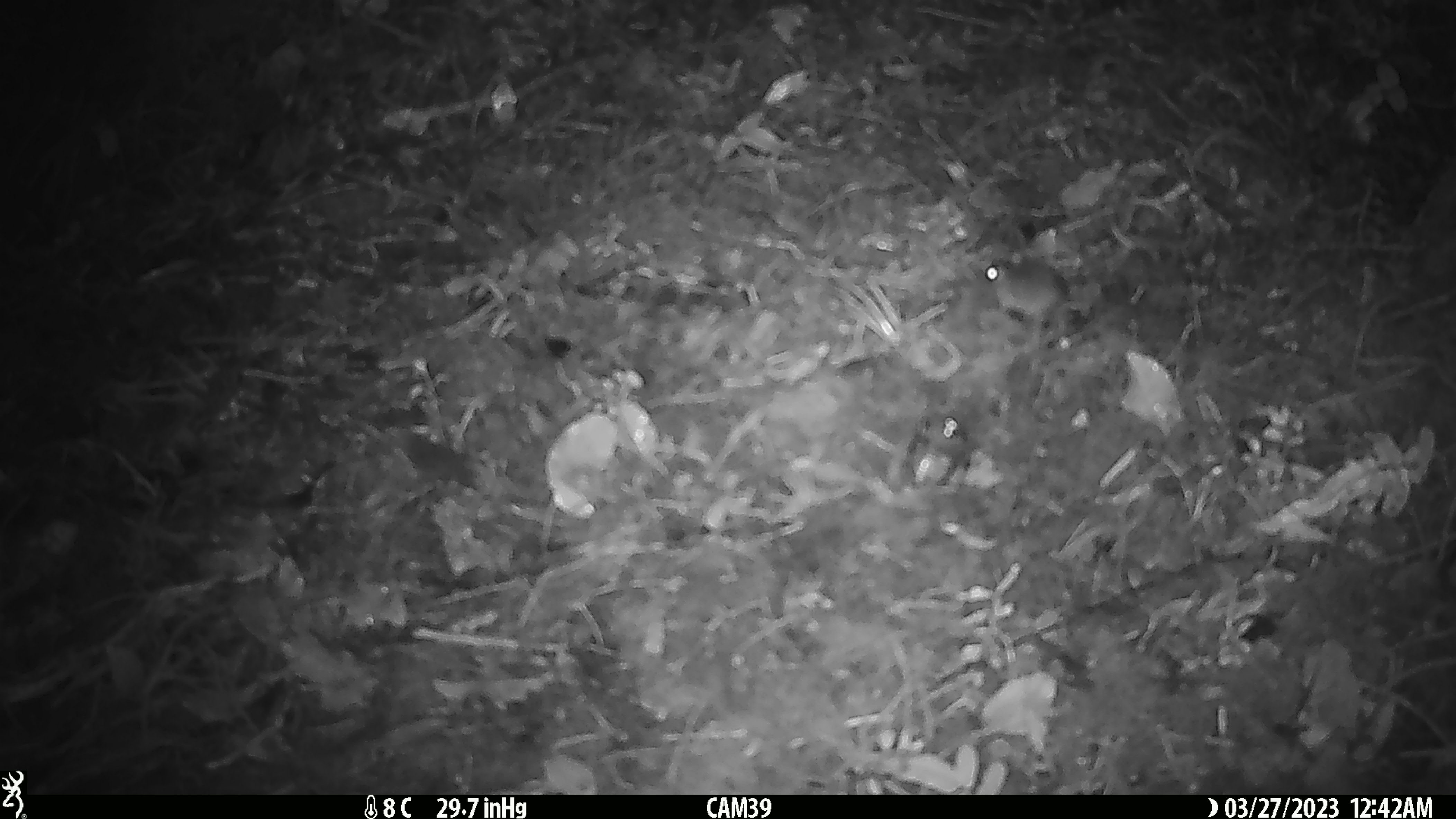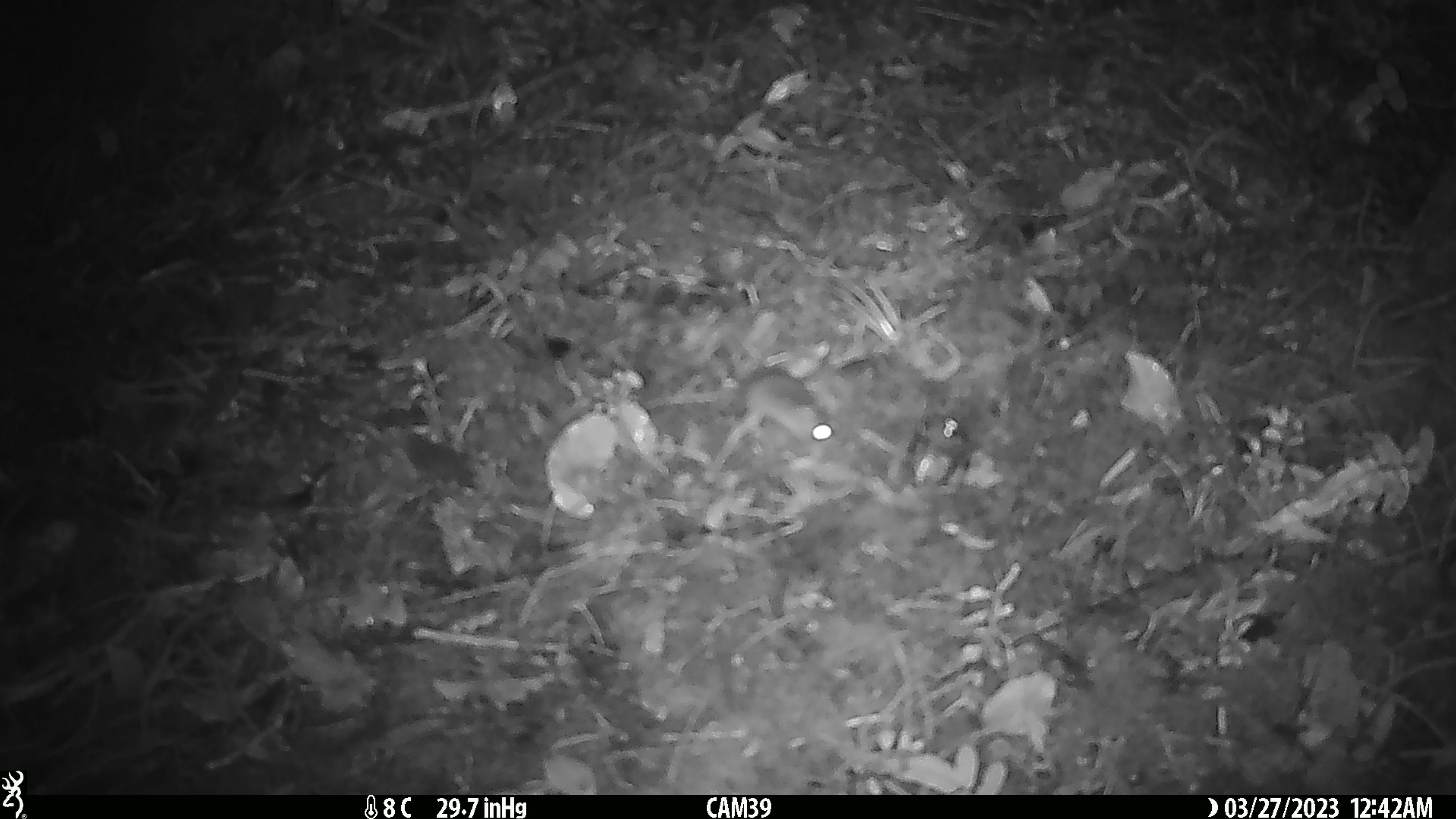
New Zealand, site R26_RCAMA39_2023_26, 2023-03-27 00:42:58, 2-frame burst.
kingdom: Animalia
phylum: Chordata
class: Mammalia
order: Rodentia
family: Muridae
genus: Mus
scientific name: Mus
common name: mouse